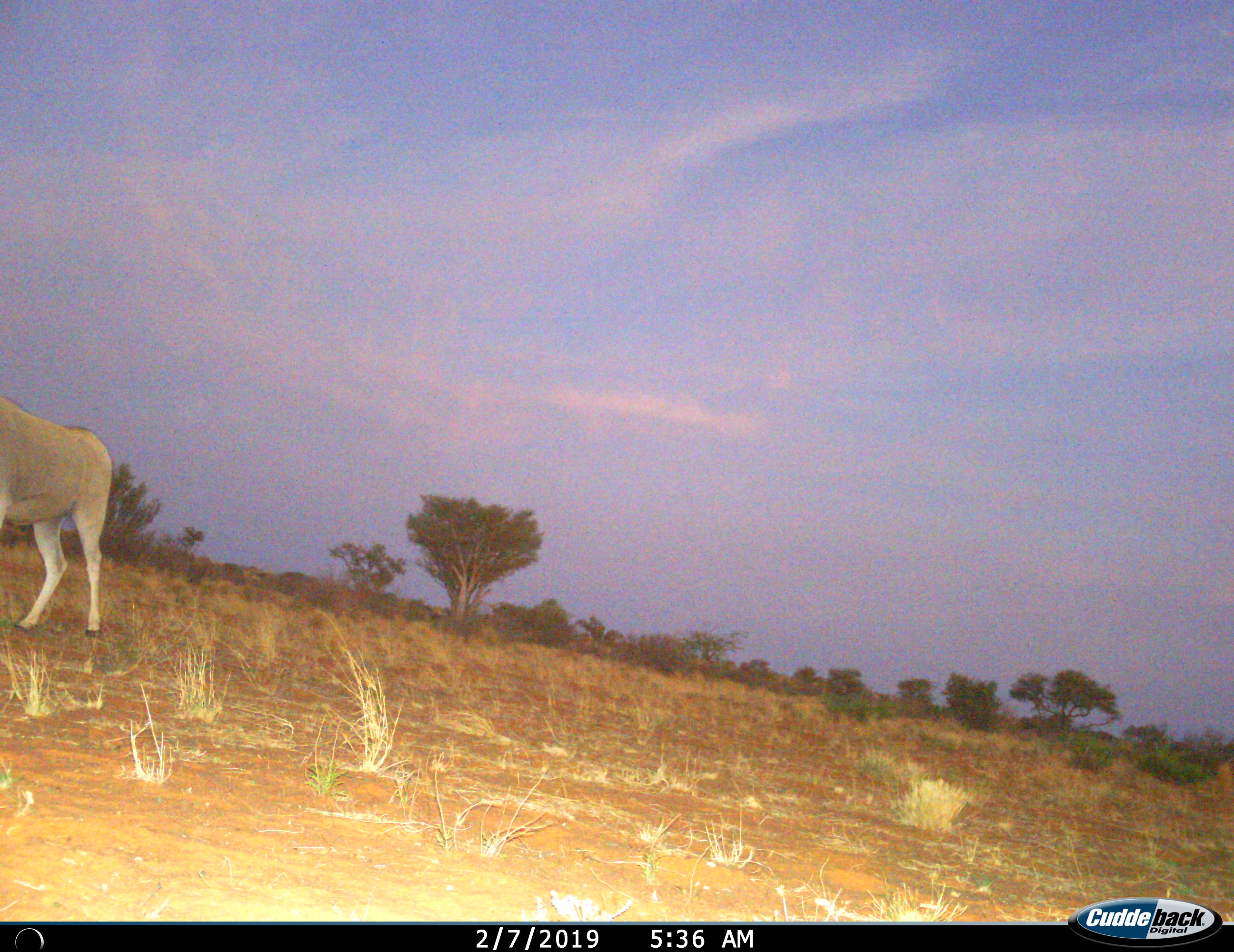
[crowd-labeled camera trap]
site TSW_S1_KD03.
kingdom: Animalia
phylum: Chordata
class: Mammalia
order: Artiodactyla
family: Bovidae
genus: Tragelaphus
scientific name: Tragelaphus oryx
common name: eland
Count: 1.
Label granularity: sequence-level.